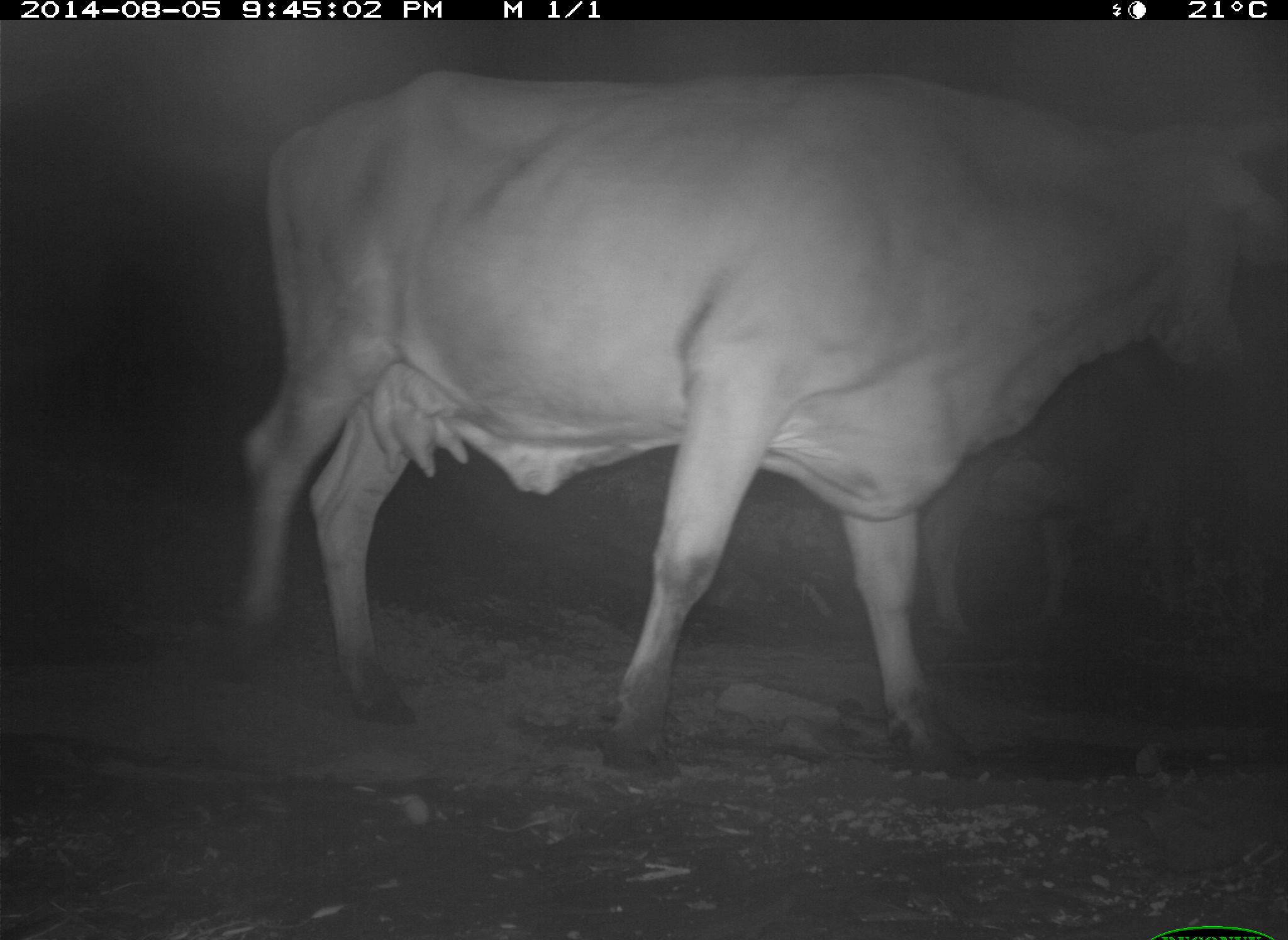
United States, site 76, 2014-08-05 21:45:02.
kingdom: Animalia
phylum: Chordata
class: Mammalia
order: Artiodactyla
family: Bovidae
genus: Bos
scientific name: Bos taurus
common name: cow